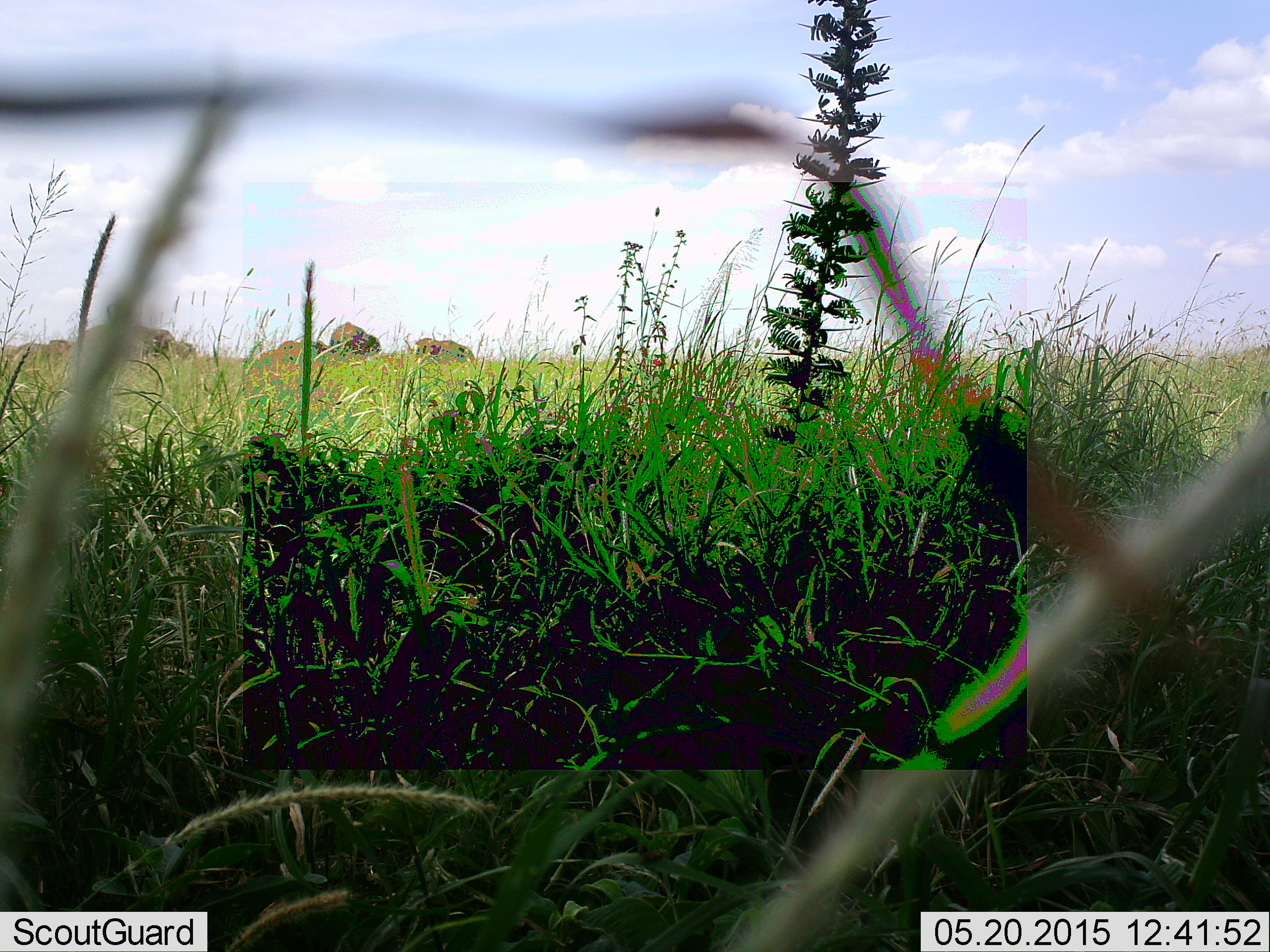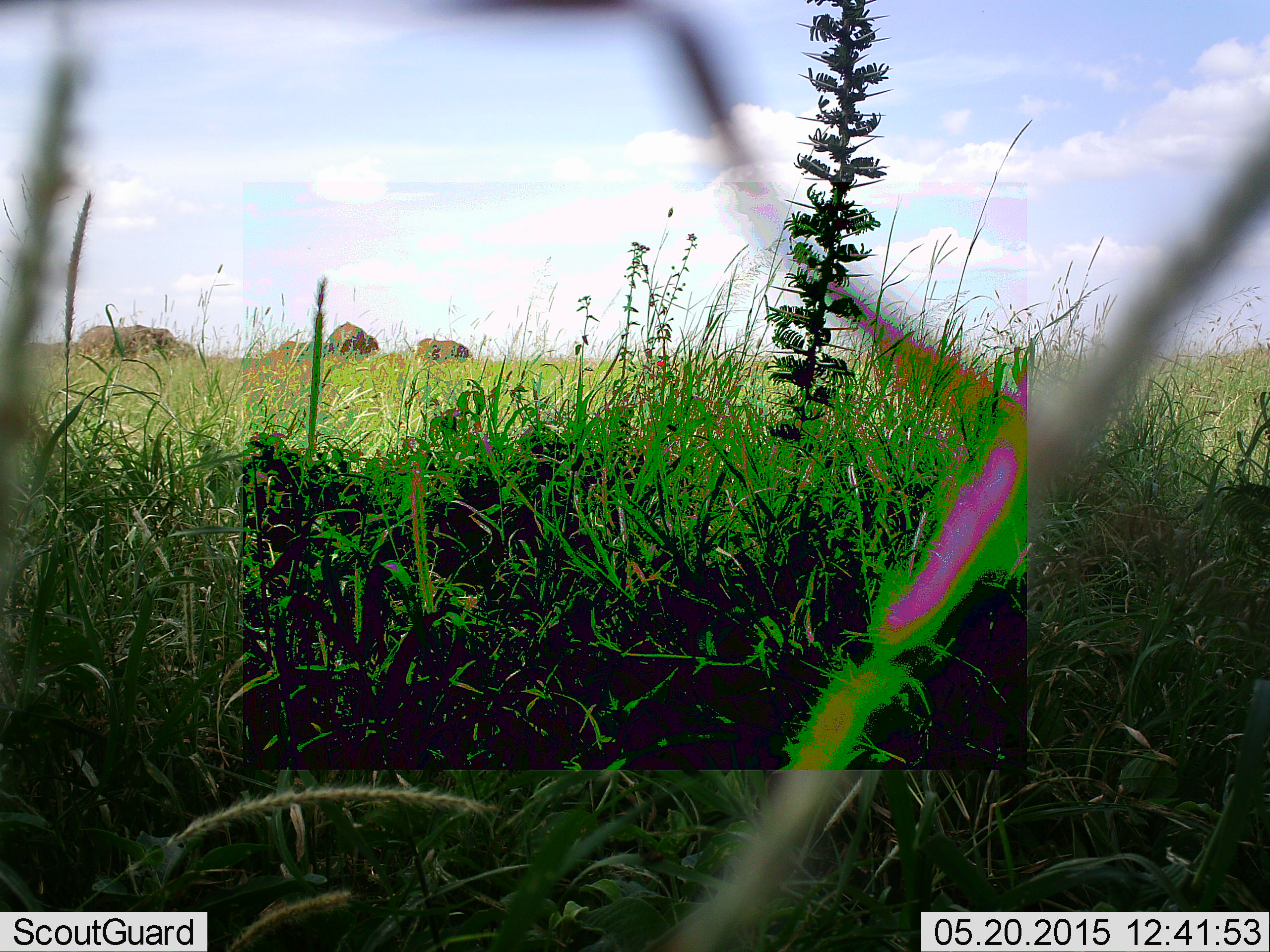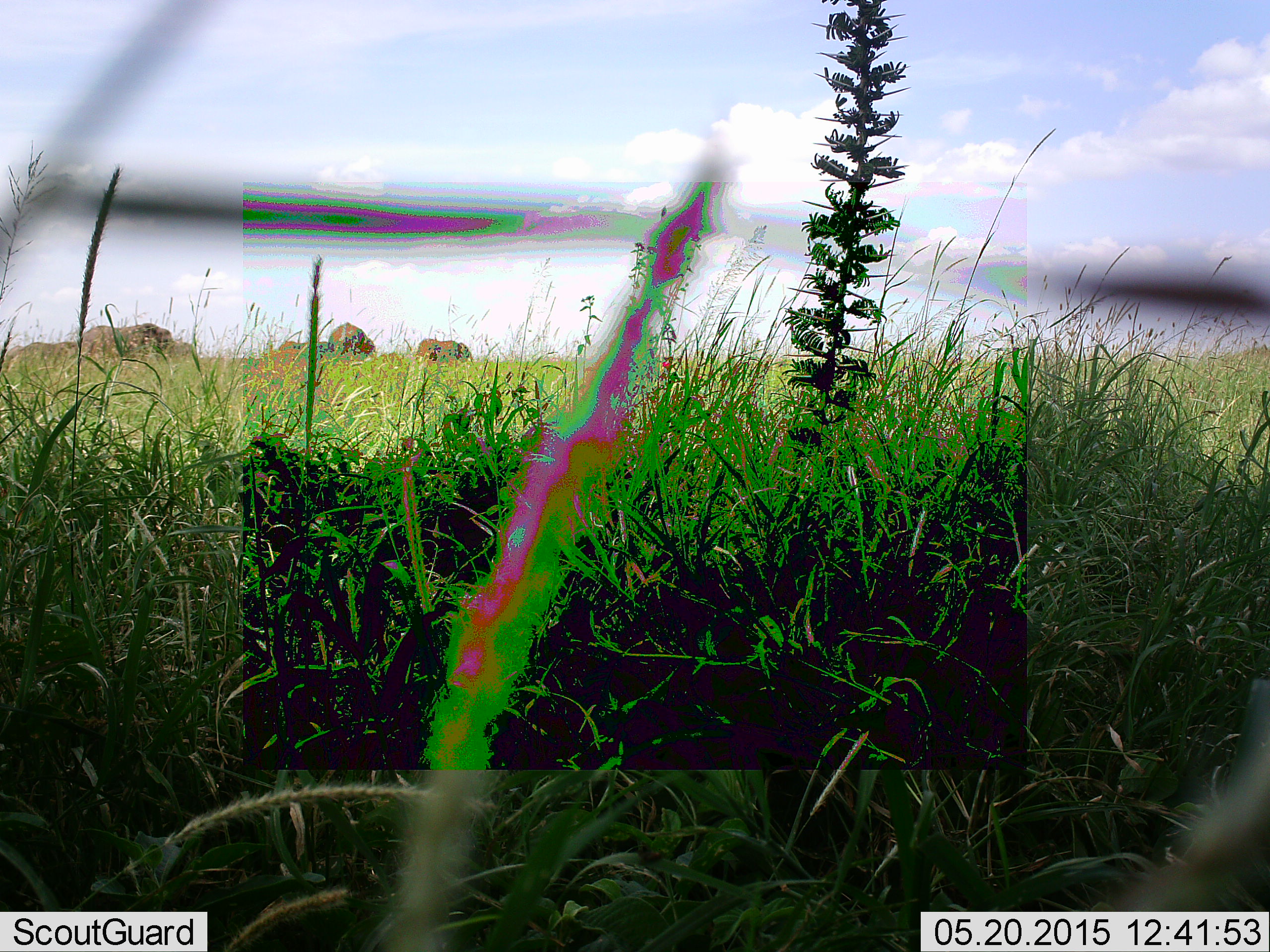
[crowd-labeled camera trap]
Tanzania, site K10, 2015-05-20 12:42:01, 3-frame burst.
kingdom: Animalia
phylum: Chordata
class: Mammalia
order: Proboscidea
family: Elephantidae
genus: Loxodonta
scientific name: Loxodonta africana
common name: african bush elephant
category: elephant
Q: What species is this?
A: Elephant (african bush elephant) (Loxodonta africana).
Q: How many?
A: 5.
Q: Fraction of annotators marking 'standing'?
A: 90%.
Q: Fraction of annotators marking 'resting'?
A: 0%.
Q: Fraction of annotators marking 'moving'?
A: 0%.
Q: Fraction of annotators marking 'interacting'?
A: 0%.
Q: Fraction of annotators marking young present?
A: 0%.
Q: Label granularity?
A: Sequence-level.